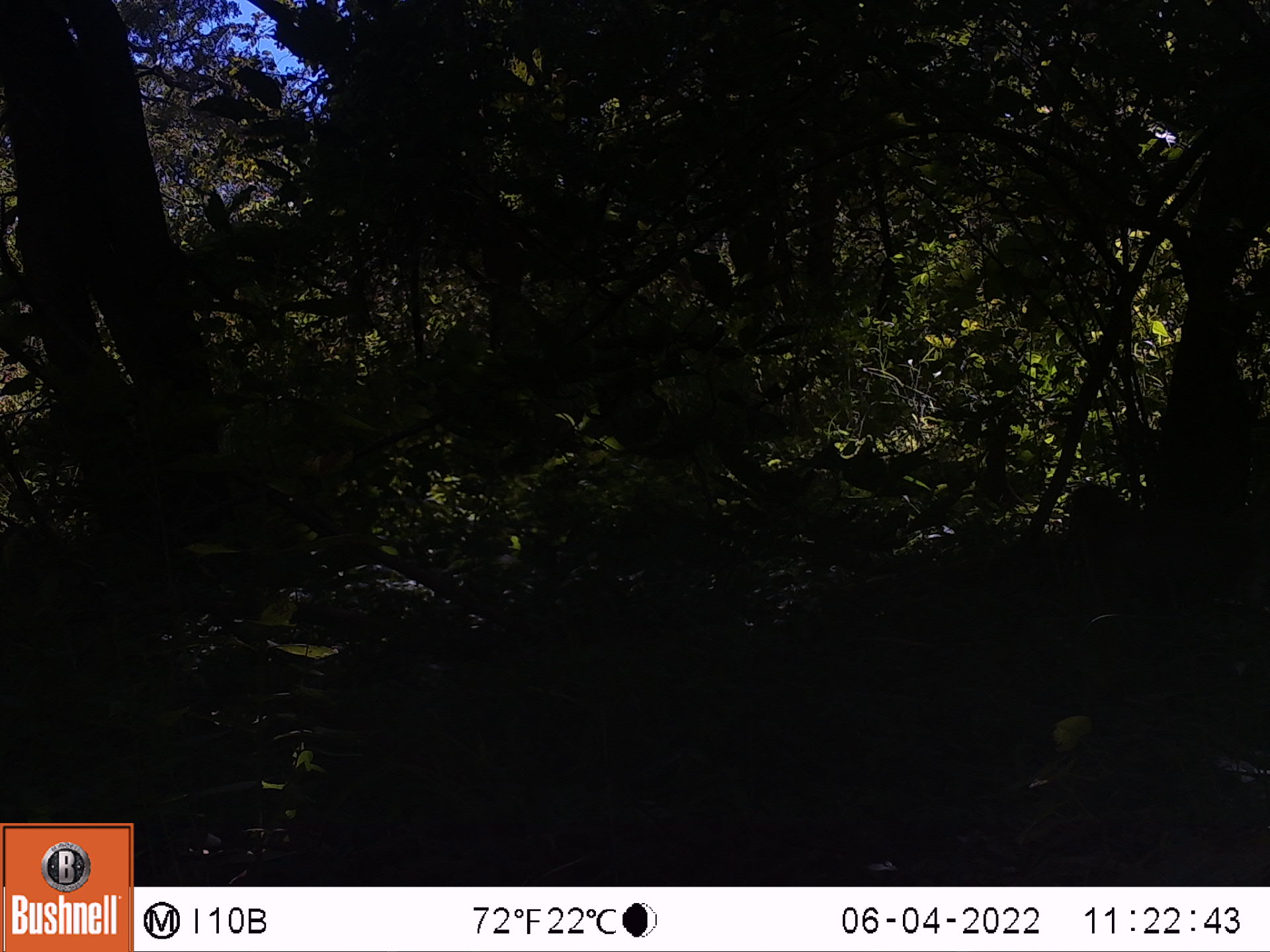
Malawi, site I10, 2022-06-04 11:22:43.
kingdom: Animalia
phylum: Chordata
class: Mammalia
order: Primates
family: Cercopithecidae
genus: Papio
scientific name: Papio cynocephalus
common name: yellow baboon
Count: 1.